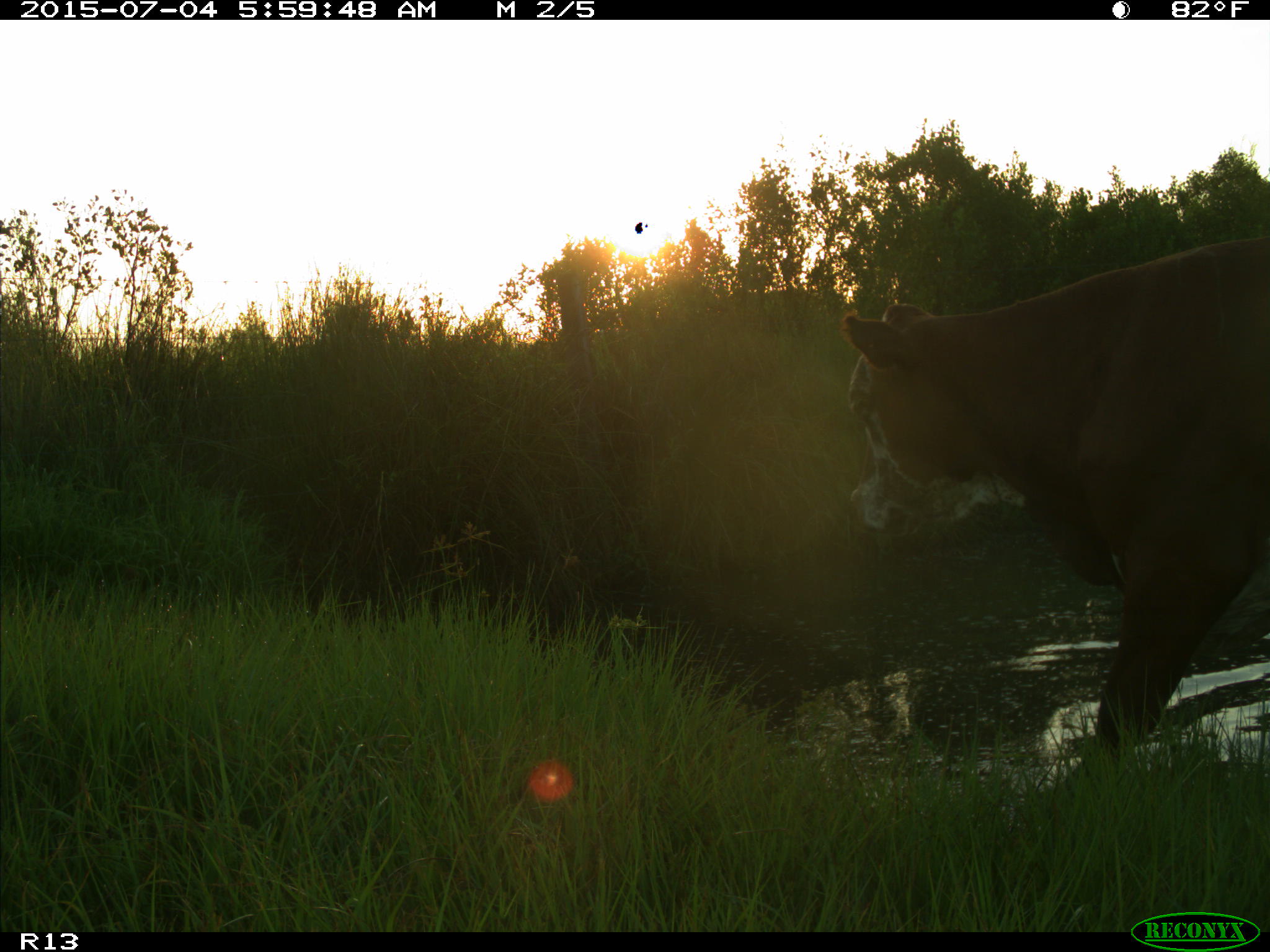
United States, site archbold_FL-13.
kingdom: Animalia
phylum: Chordata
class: Mammalia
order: Artiodactyla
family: Bovidae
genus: Bos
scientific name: Bos taurus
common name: domestic cow